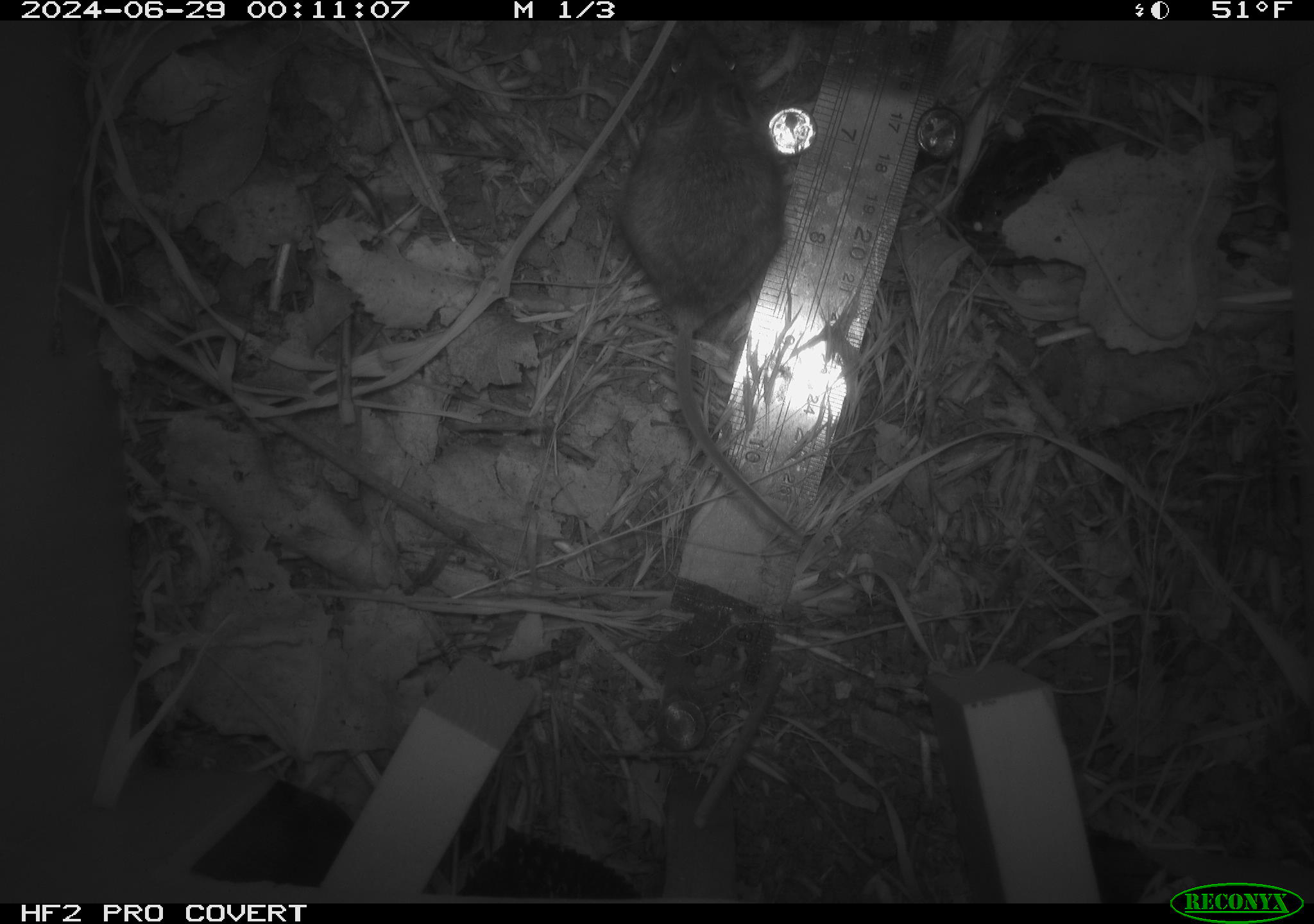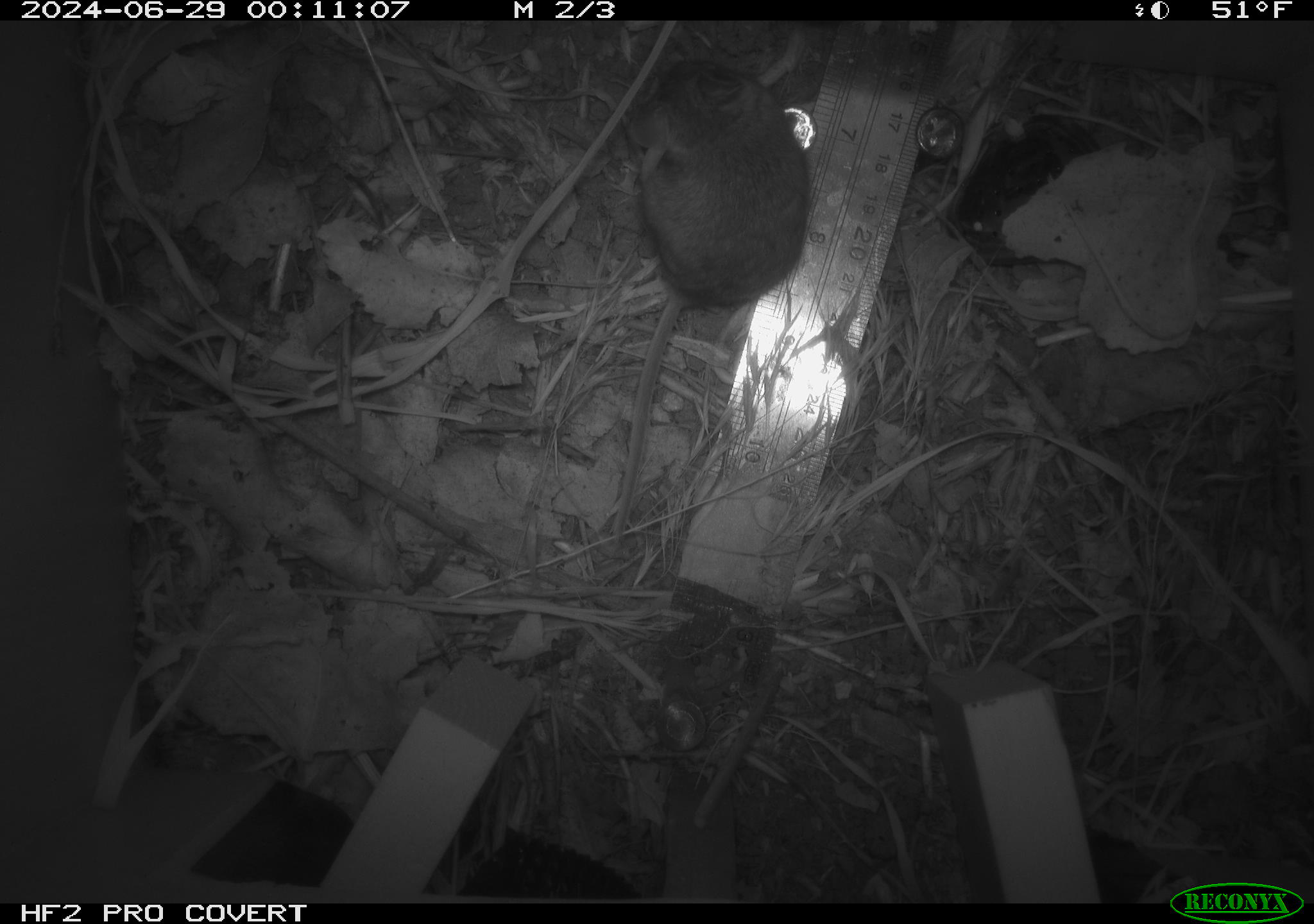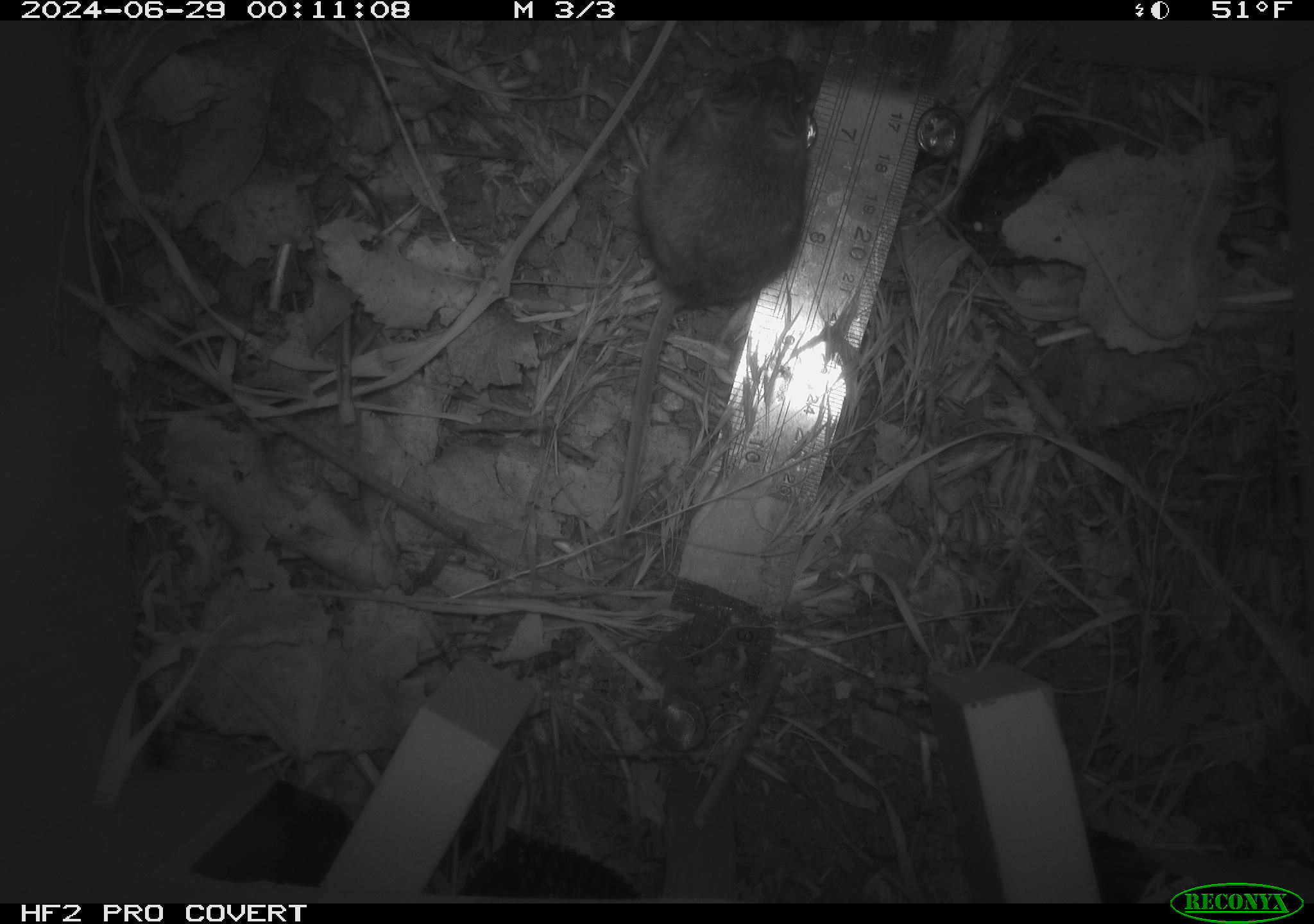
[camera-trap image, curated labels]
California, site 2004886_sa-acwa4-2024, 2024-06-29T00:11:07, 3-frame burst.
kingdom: Animalia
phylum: Chordata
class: Mammalia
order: Rodentia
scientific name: Rodentia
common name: mouse species